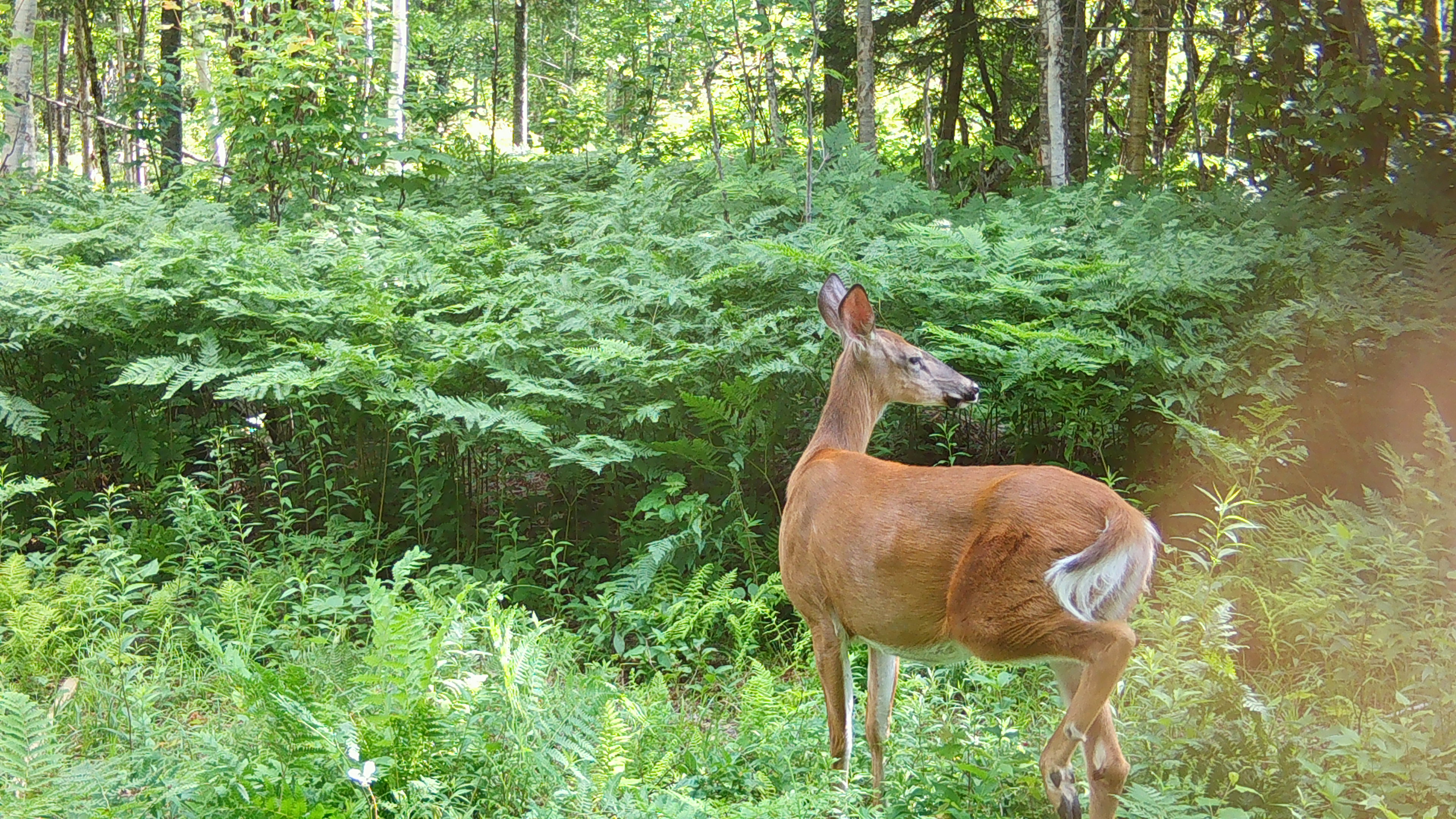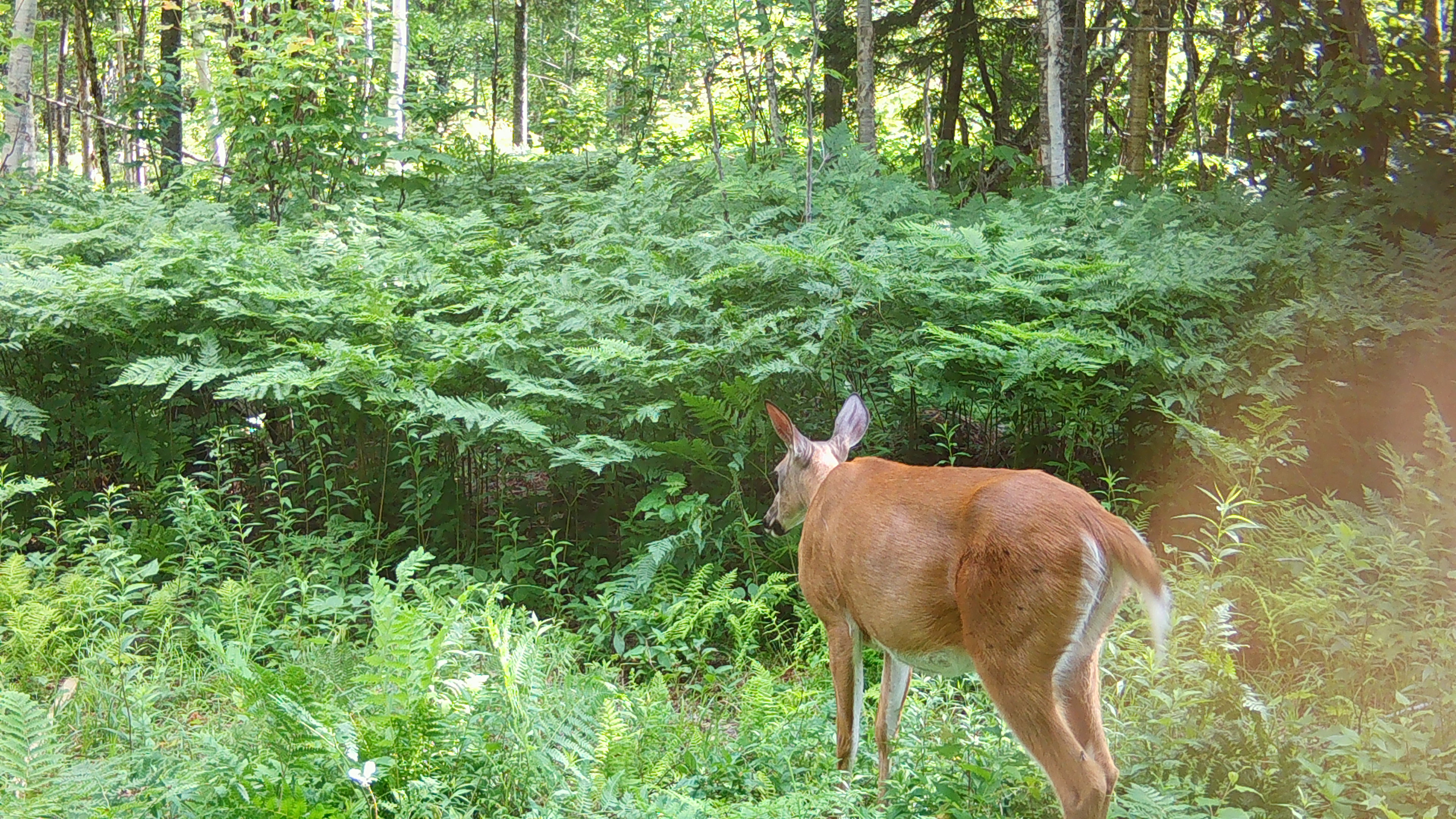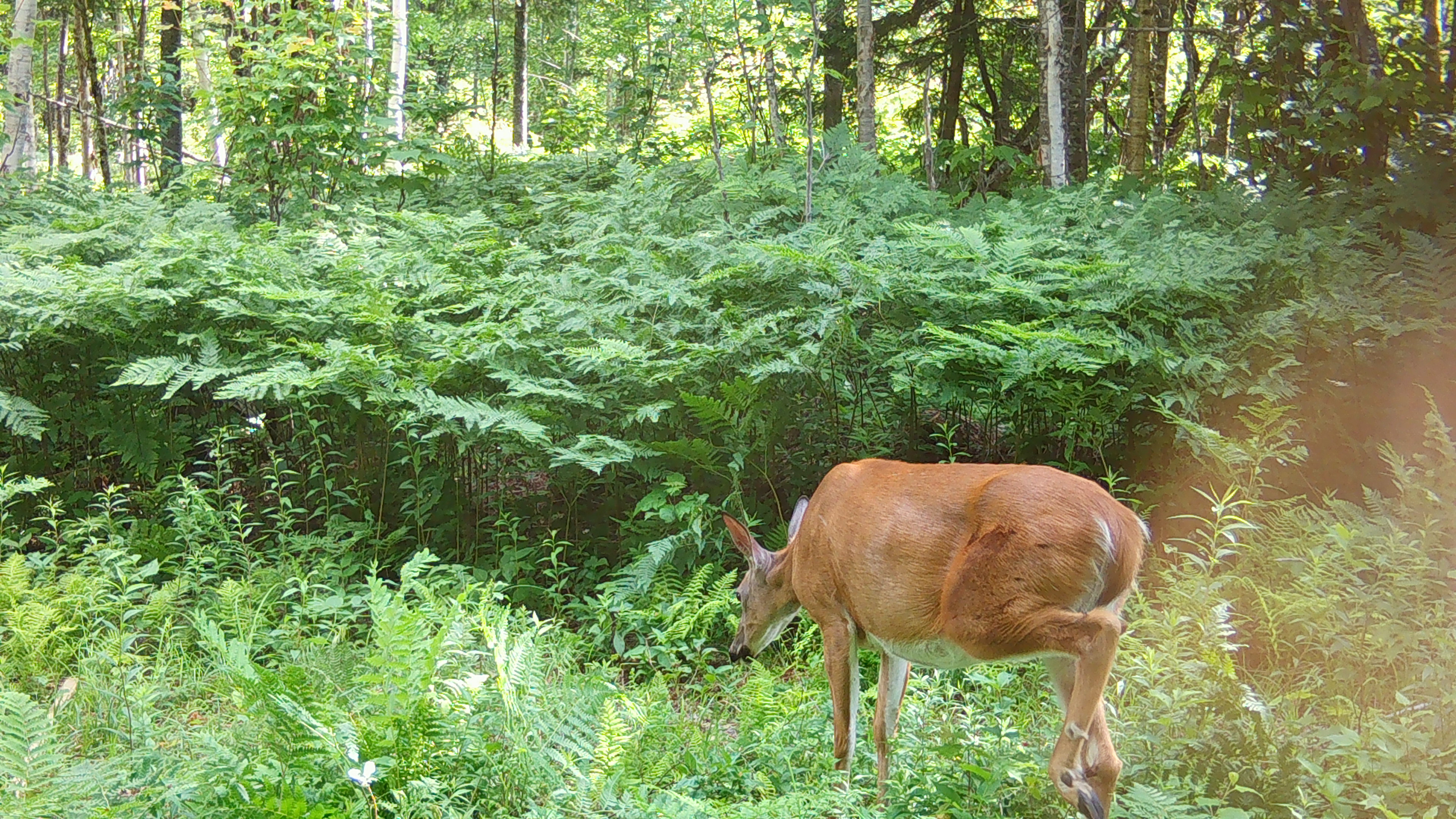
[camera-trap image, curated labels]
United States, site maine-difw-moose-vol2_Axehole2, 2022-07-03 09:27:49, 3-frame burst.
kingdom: Animalia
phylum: Chordata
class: Mammalia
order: Artiodactyla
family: Cervidae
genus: Odocoileus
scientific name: Odocoileus virginianus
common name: white-tailed deer